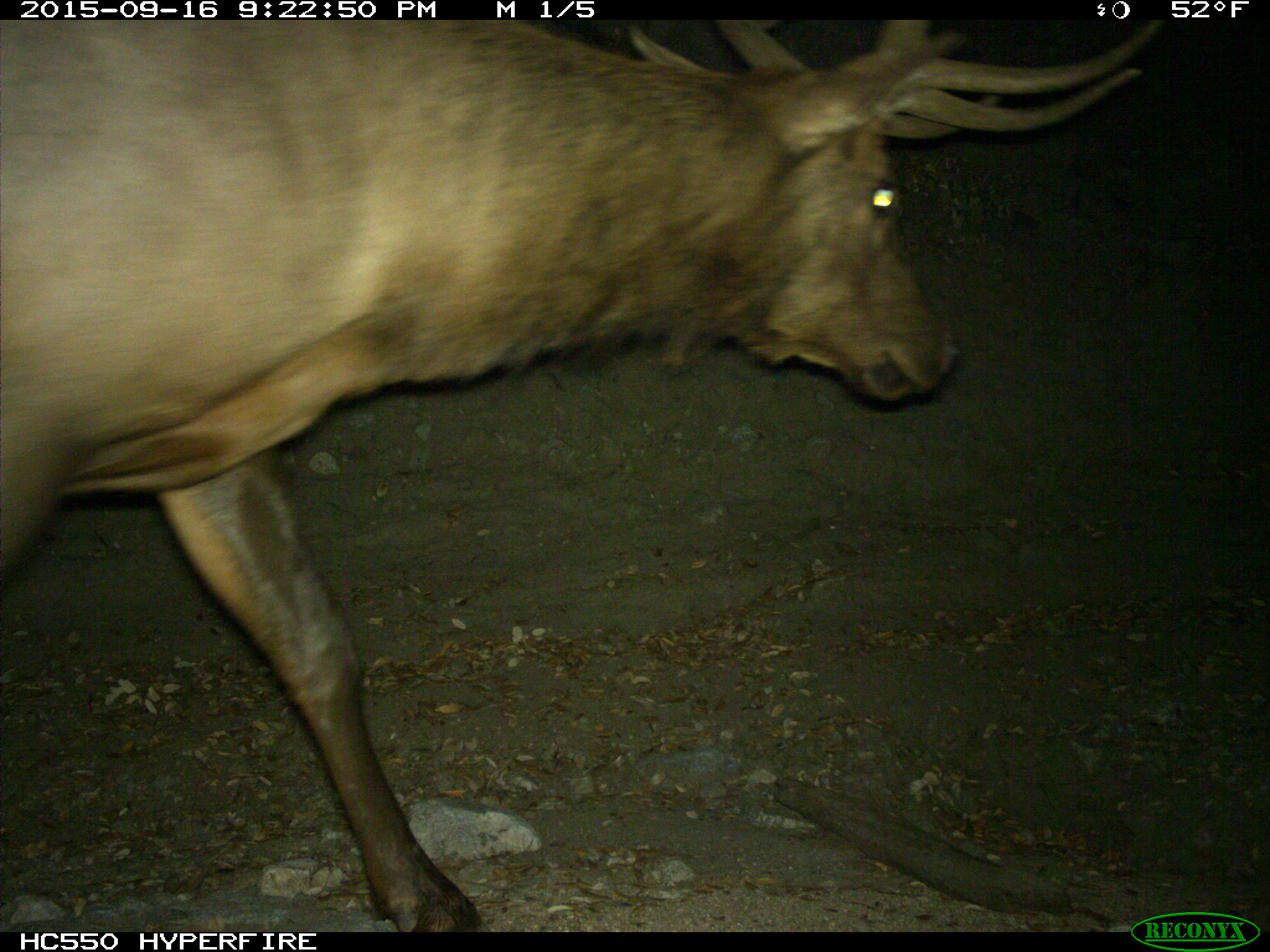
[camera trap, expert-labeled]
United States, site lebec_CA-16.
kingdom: Animalia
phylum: Chordata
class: Mammalia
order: Artiodactyla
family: Cervidae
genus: Cervus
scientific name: Cervus canadensis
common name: elk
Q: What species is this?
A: Cervus canadensis (elk).